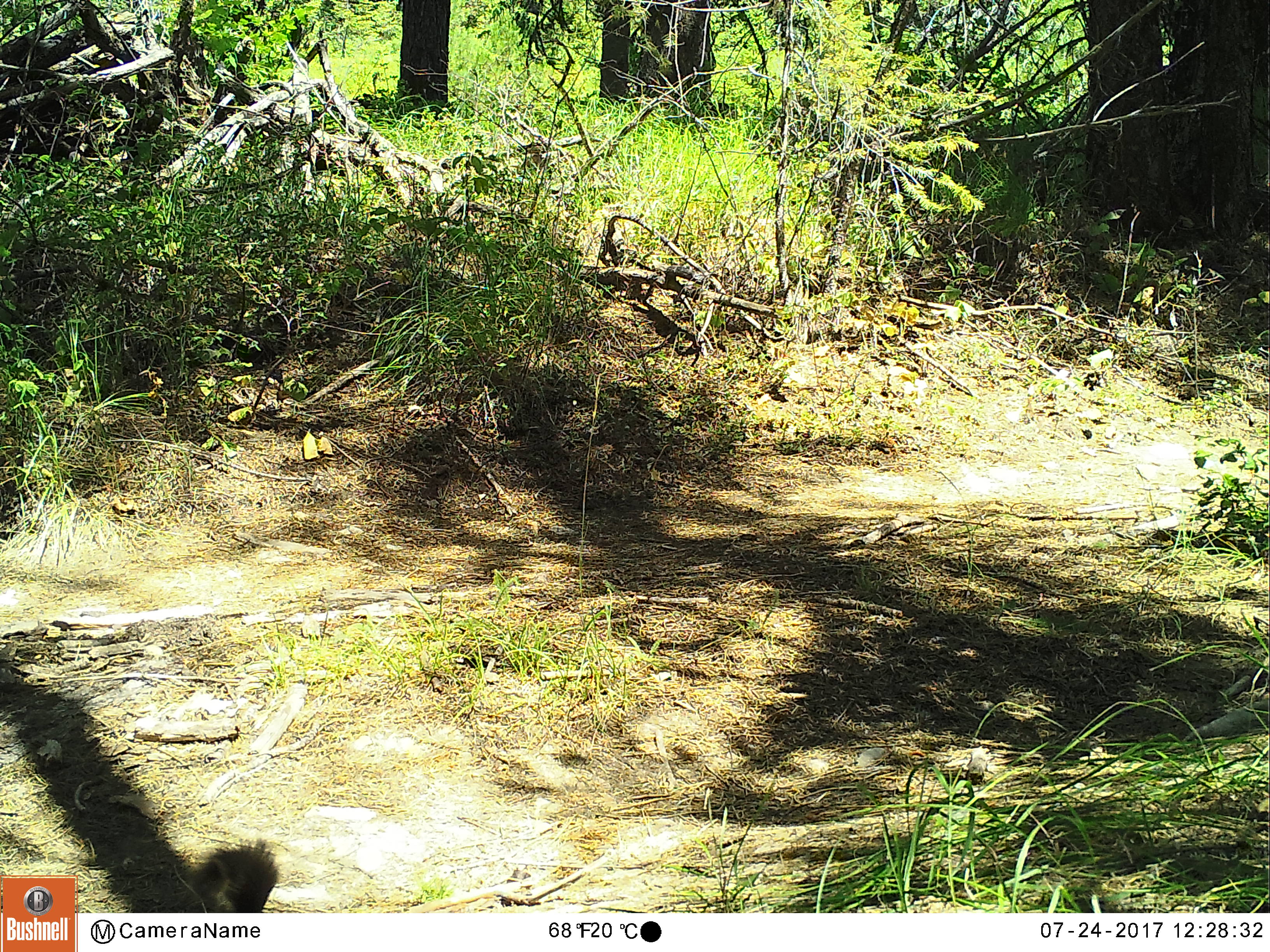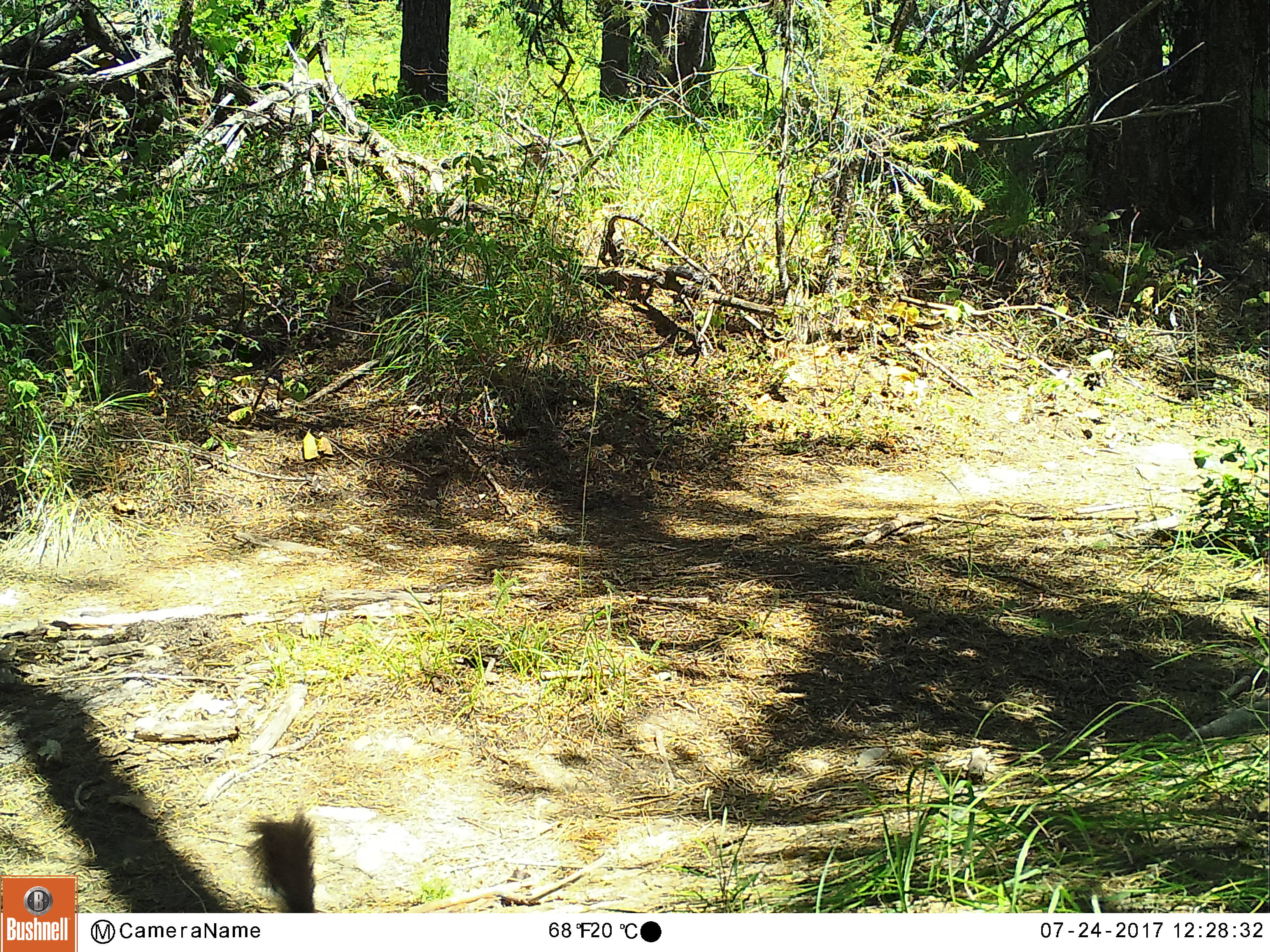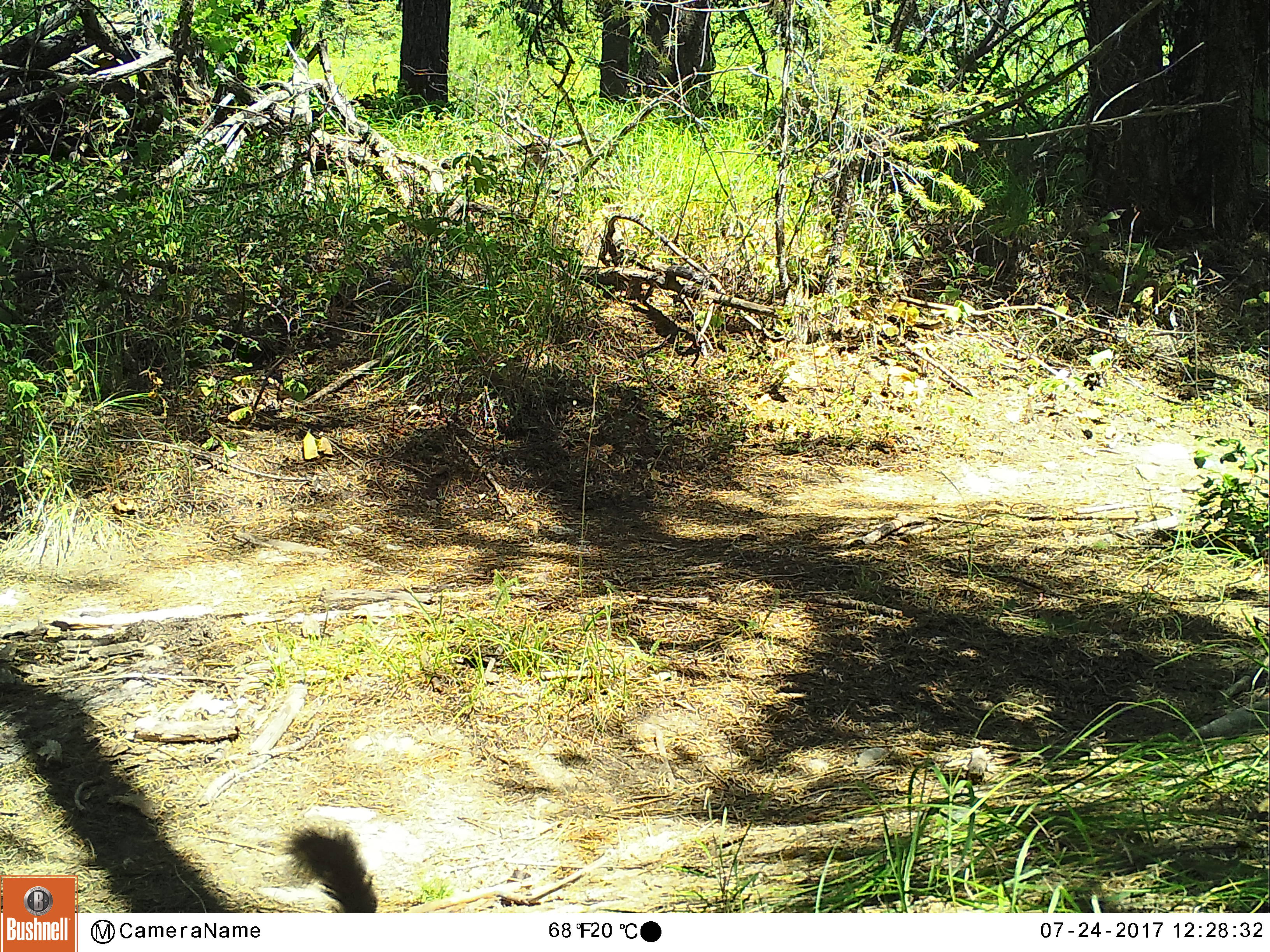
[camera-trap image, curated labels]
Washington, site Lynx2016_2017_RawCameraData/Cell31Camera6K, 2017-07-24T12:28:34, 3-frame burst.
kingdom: Animalia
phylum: Chordata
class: Mammalia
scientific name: Mammalia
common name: small mammal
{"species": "small mammal (Mammalia)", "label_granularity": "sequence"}